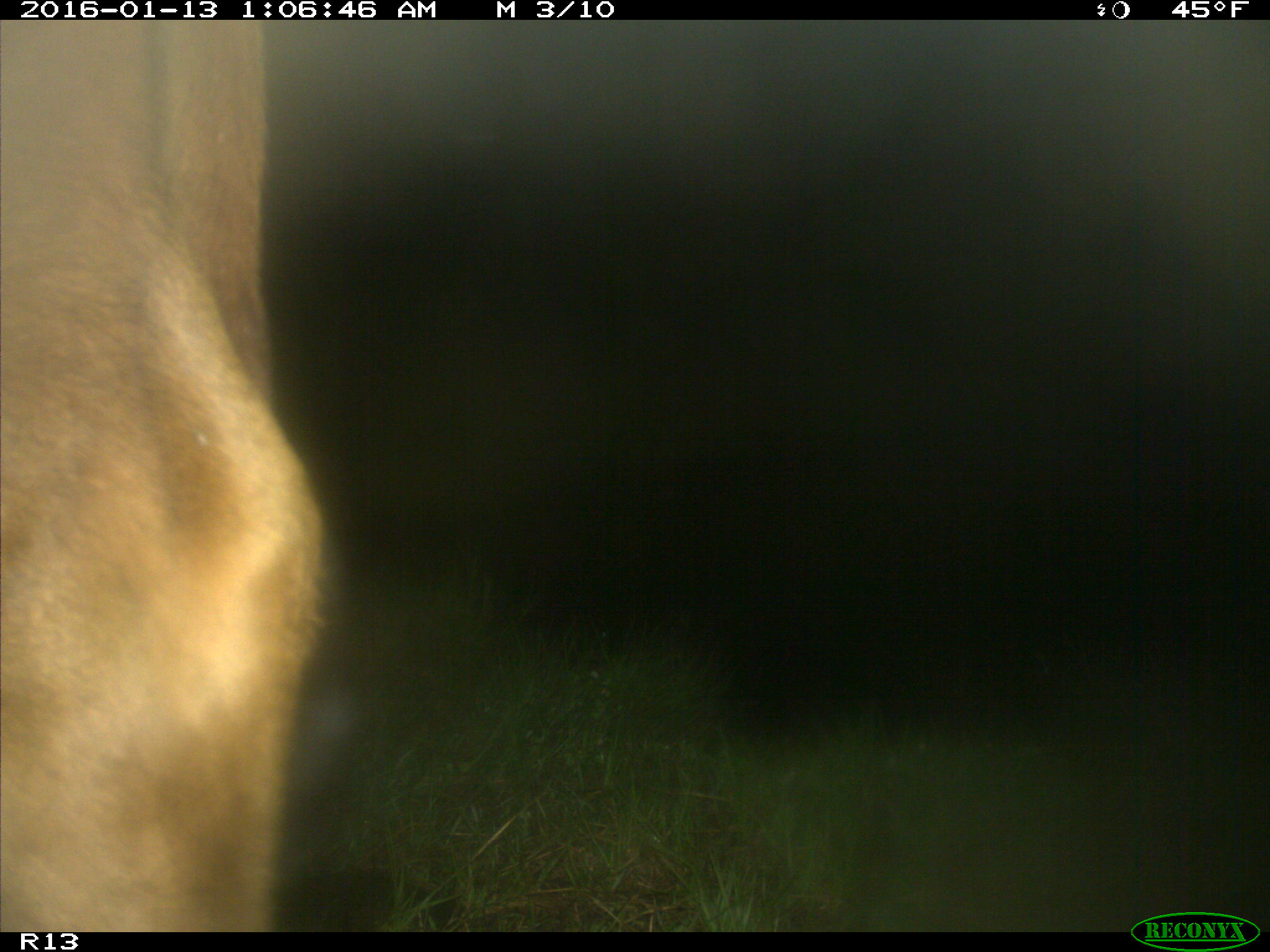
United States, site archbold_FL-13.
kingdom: Animalia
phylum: Chordata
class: Mammalia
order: Artiodactyla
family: Bovidae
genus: Bos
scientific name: Bos taurus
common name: domestic cow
Bos taurus (domestic cow).